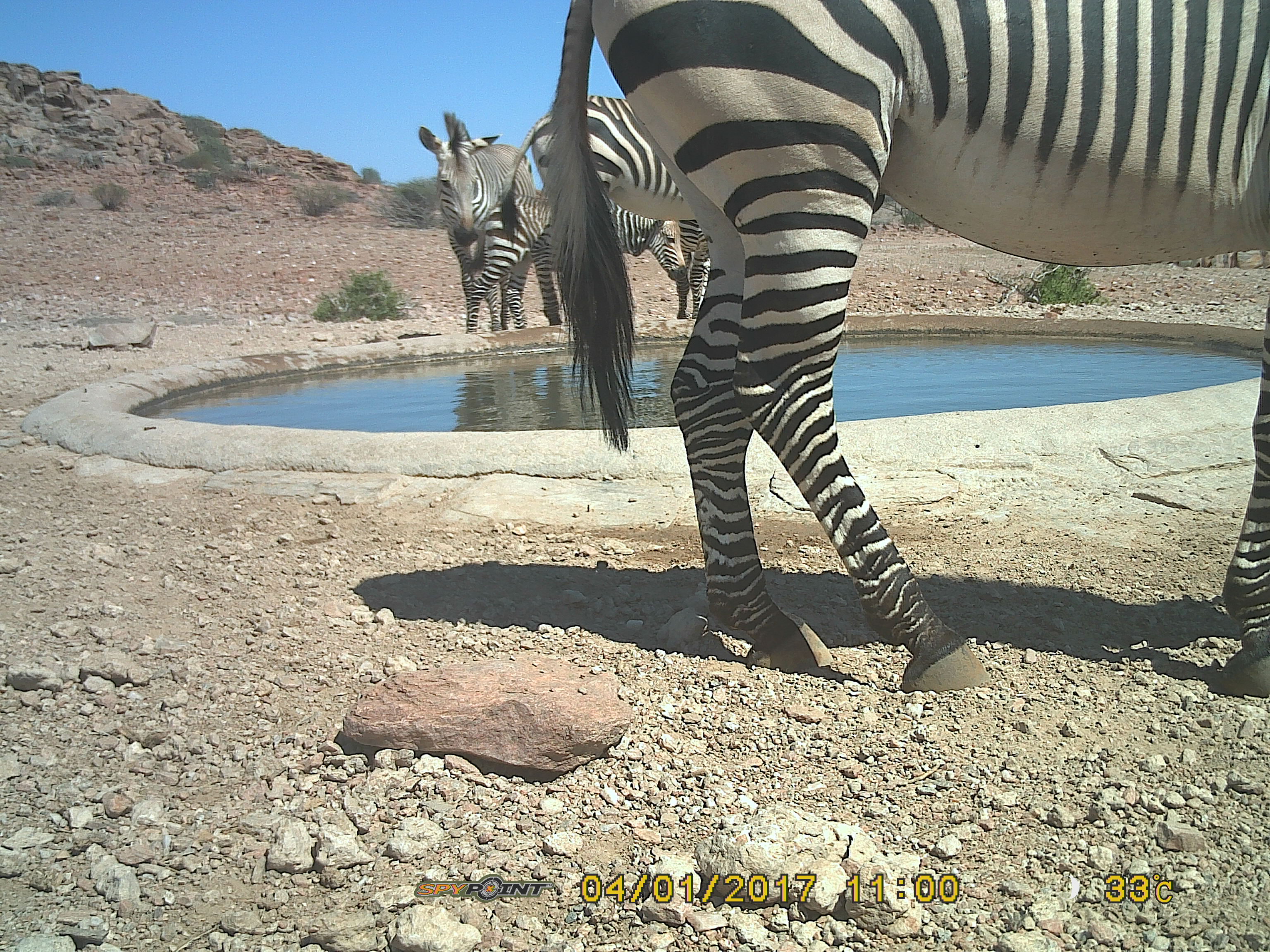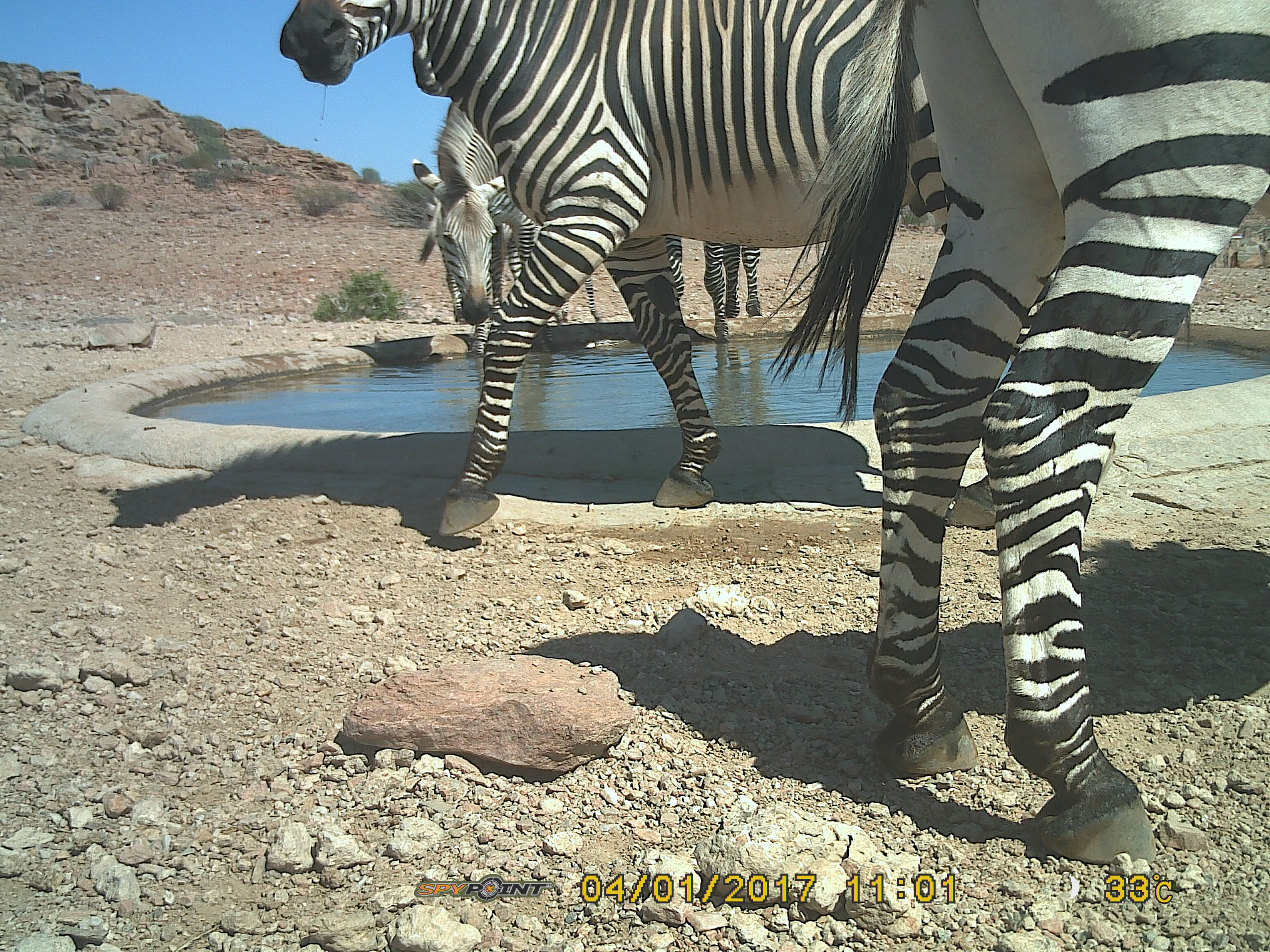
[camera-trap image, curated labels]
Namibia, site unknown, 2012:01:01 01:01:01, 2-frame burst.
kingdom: Animalia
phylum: Chordata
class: Mammalia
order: Perissodactyla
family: Equidae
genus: Equus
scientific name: Equus zebra hartmannae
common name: hartmann's mountain zebra